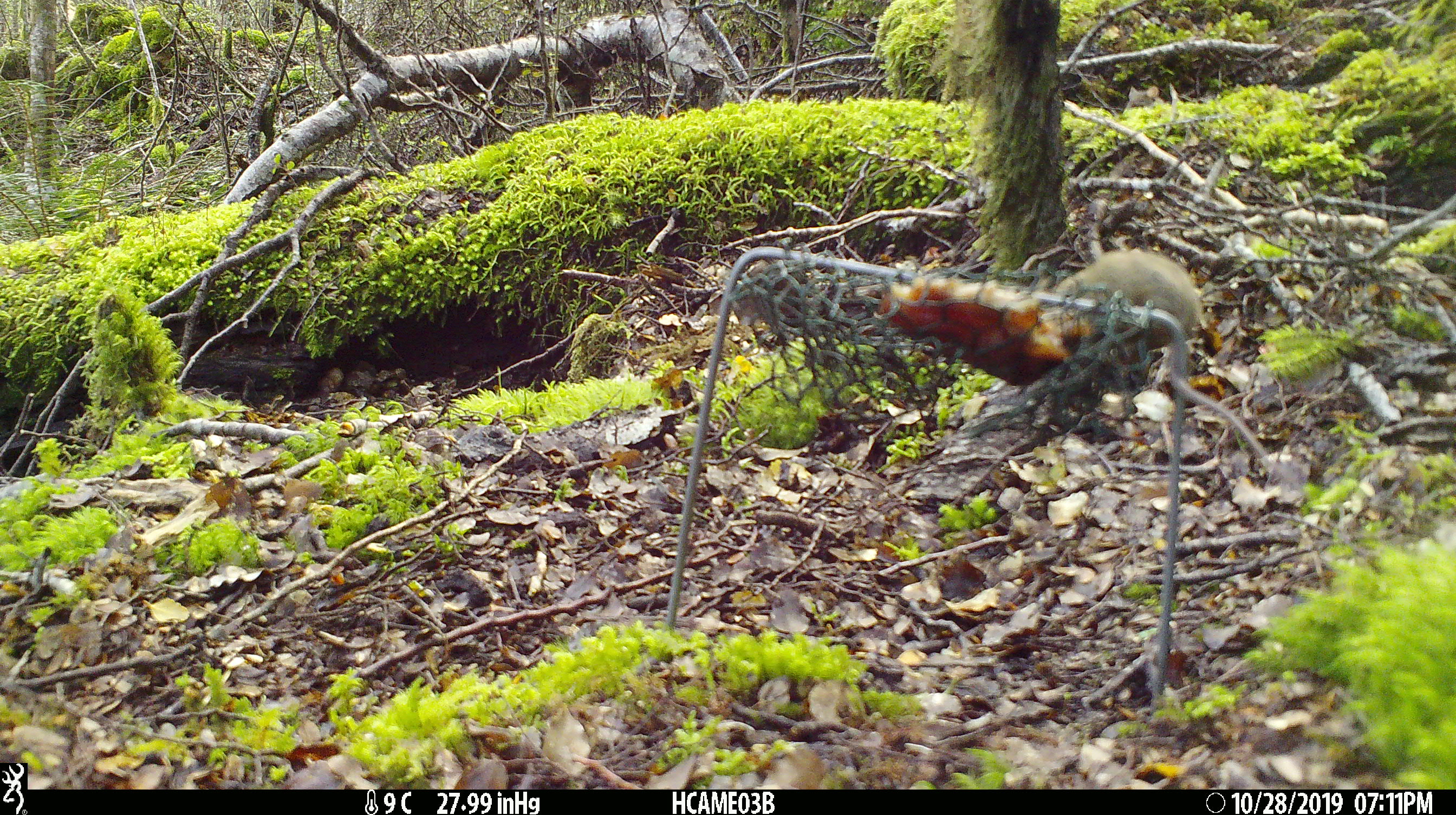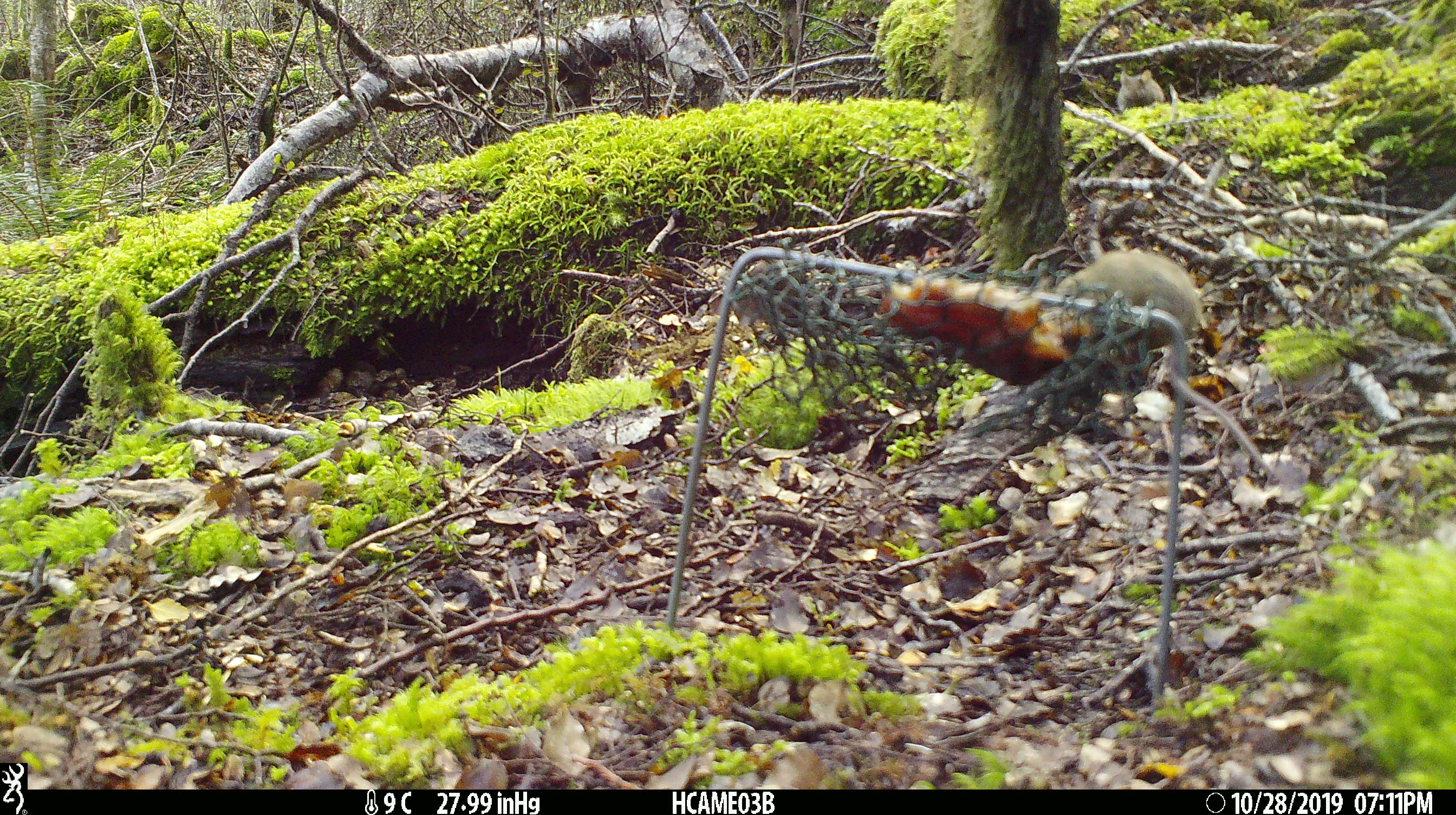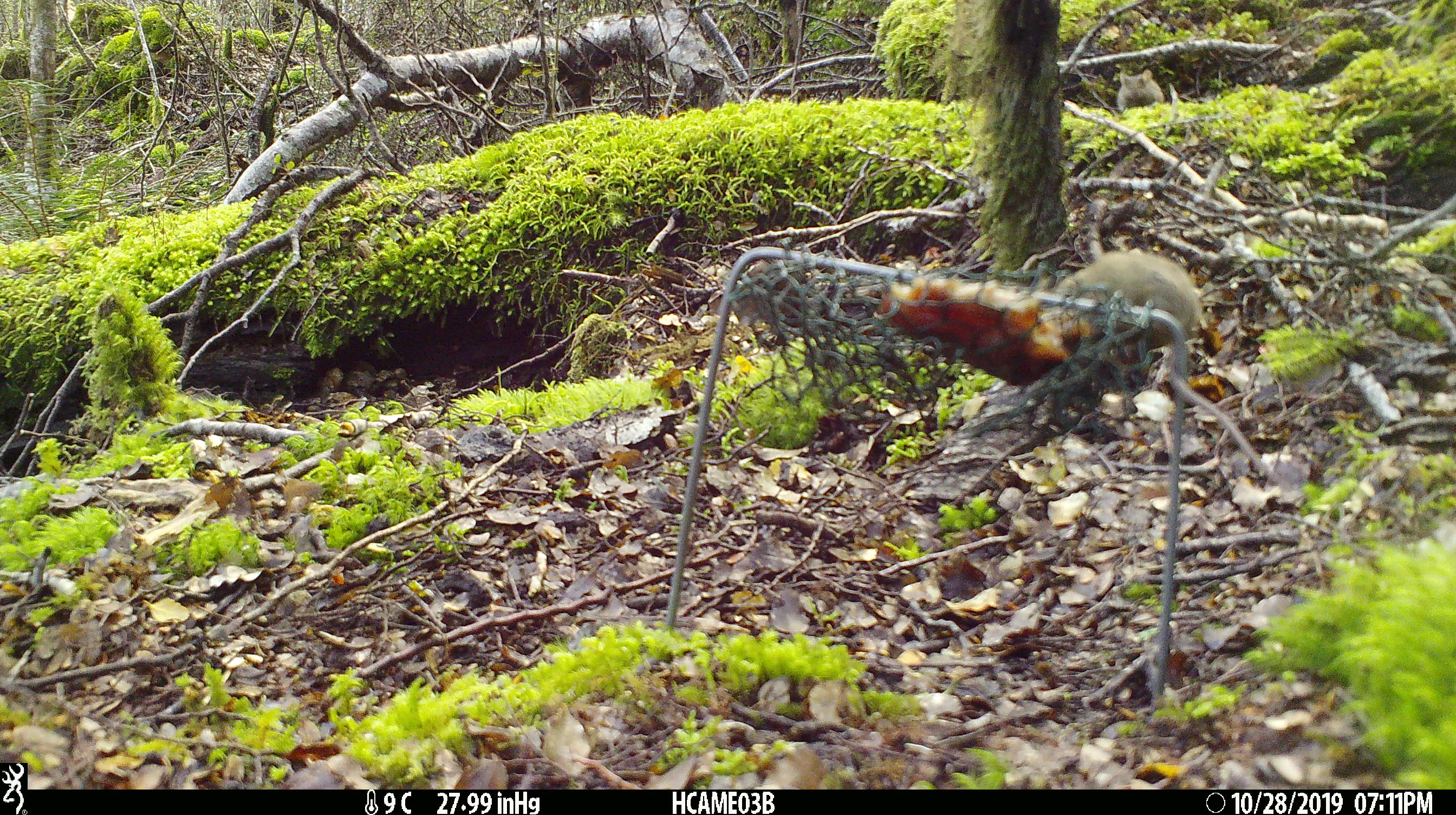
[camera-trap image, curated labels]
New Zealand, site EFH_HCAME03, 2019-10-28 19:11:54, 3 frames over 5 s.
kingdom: Animalia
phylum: Chordata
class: Mammalia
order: Rodentia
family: Muridae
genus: Mus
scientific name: Mus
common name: mouse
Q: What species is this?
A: Mouse (Mus).